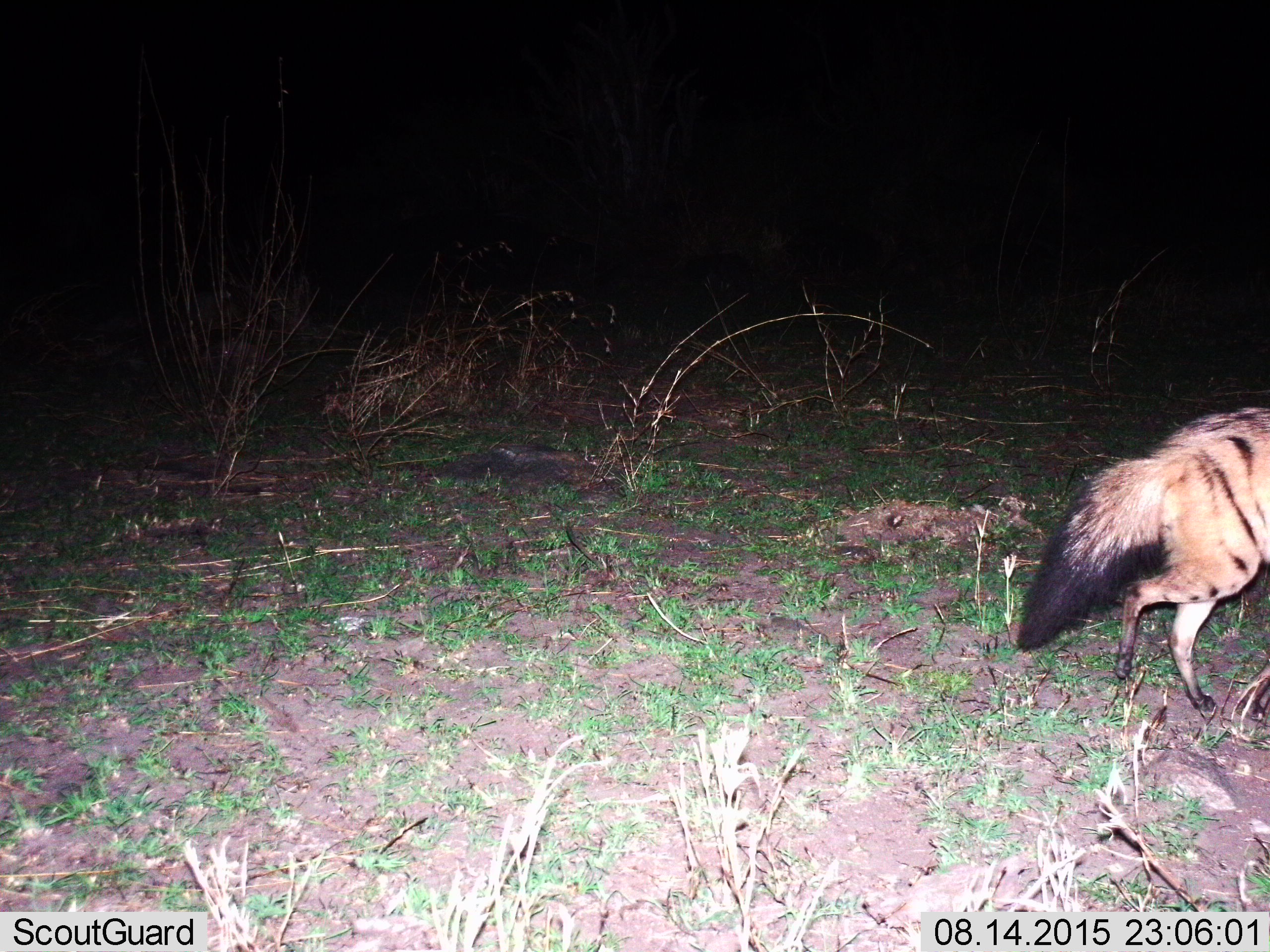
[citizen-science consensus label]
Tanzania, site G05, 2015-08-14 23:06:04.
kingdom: Animalia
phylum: Chordata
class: Mammalia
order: Carnivora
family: Hyaenidae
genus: Proteles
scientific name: Proteles cristatus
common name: aardwolf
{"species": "aardwolf (Proteles cristatus)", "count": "1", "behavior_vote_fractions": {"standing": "10%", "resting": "0%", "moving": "90%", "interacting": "0%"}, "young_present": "0%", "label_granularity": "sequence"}